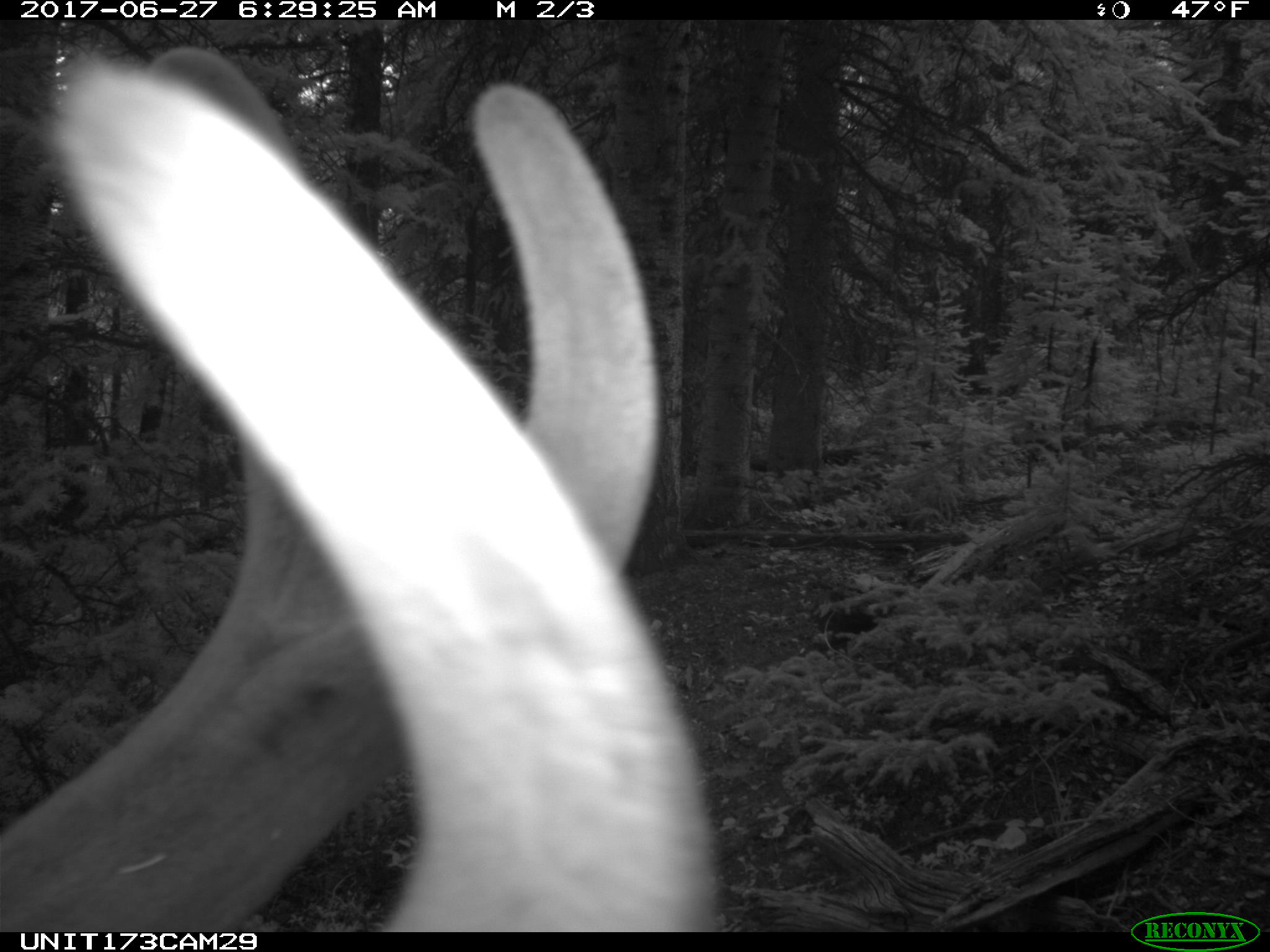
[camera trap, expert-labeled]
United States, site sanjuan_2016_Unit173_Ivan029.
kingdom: Animalia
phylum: Chordata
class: Mammalia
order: Artiodactyla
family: Cervidae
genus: Cervus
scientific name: Cervus elaphus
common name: red deer